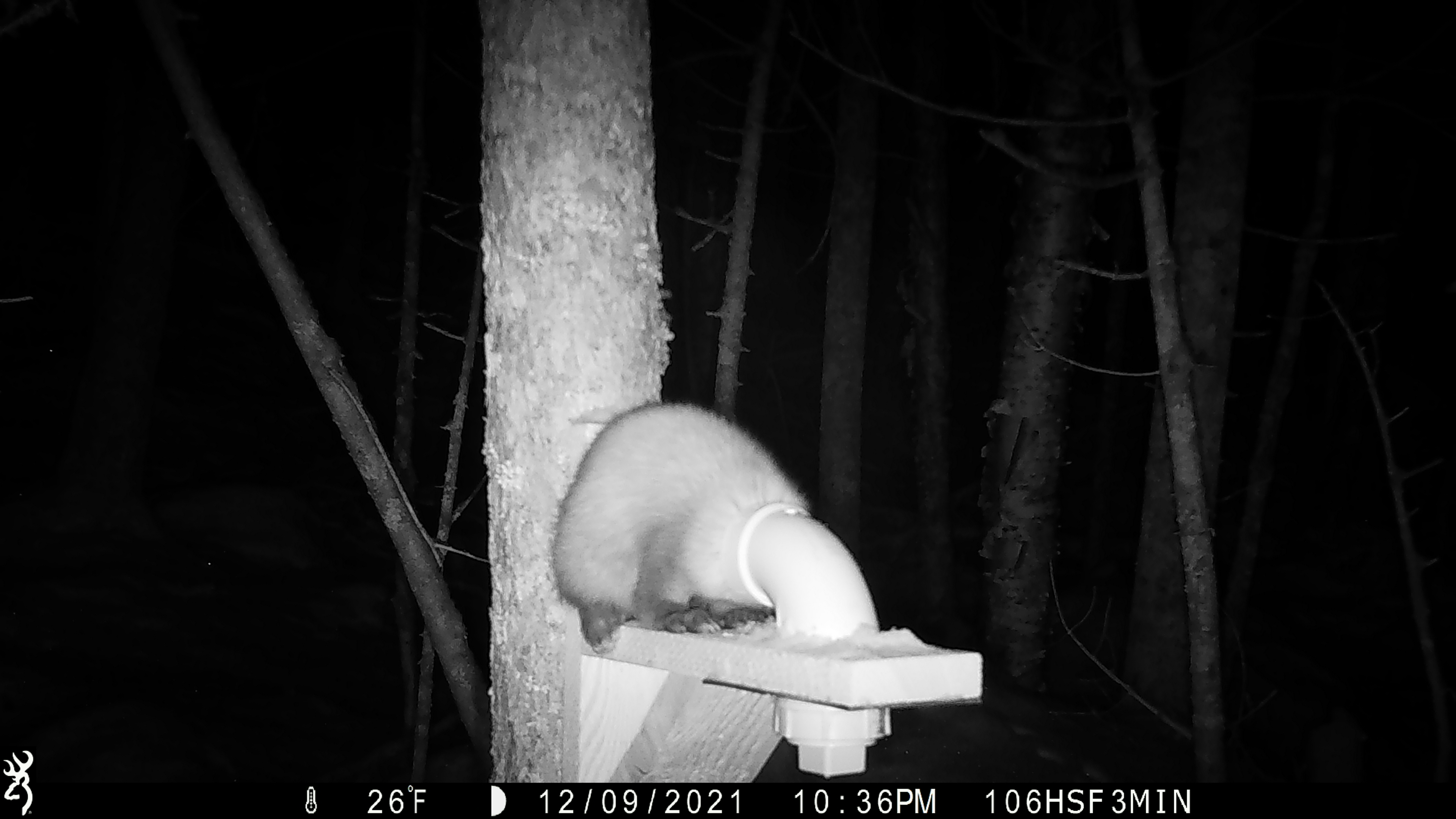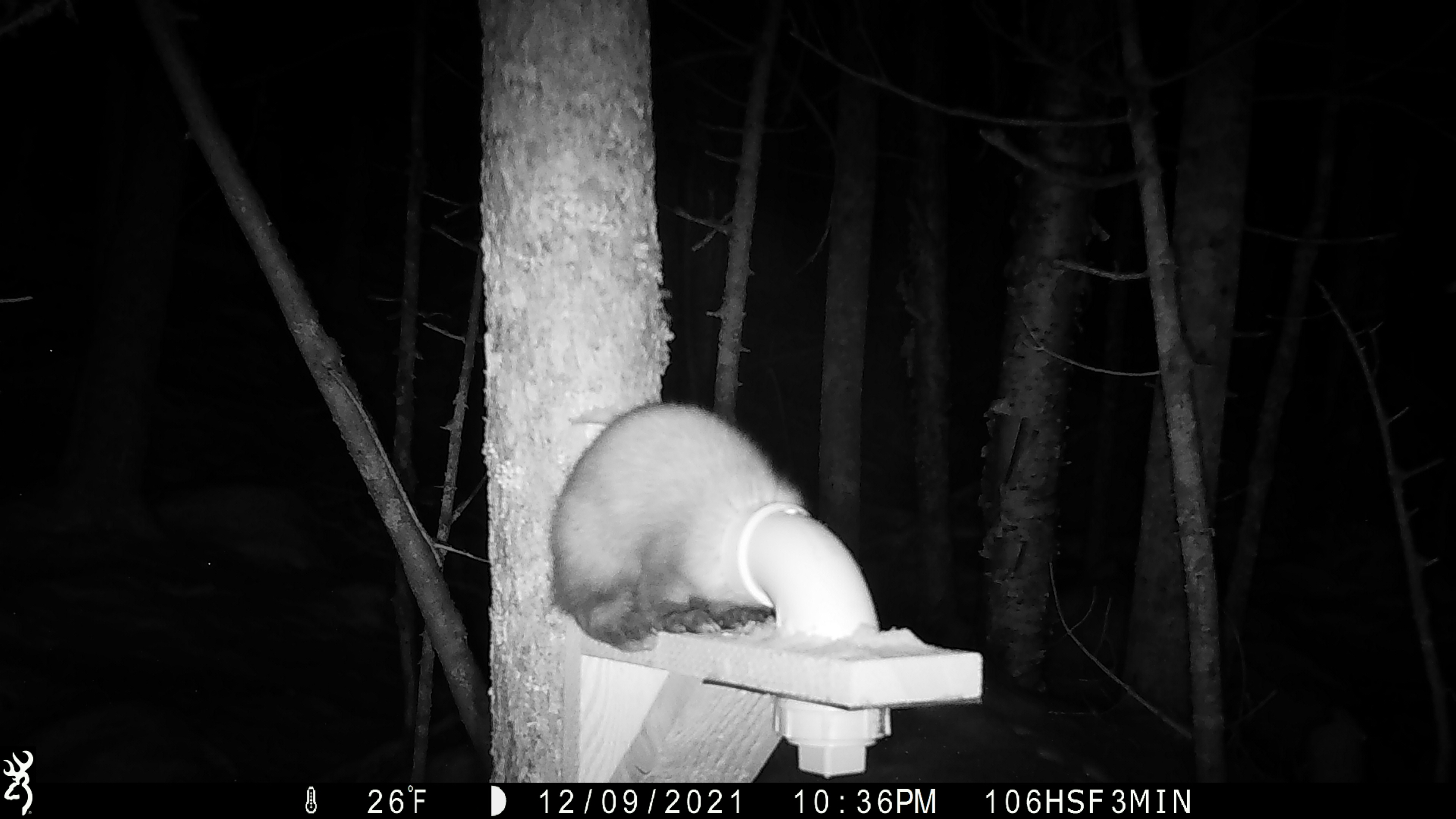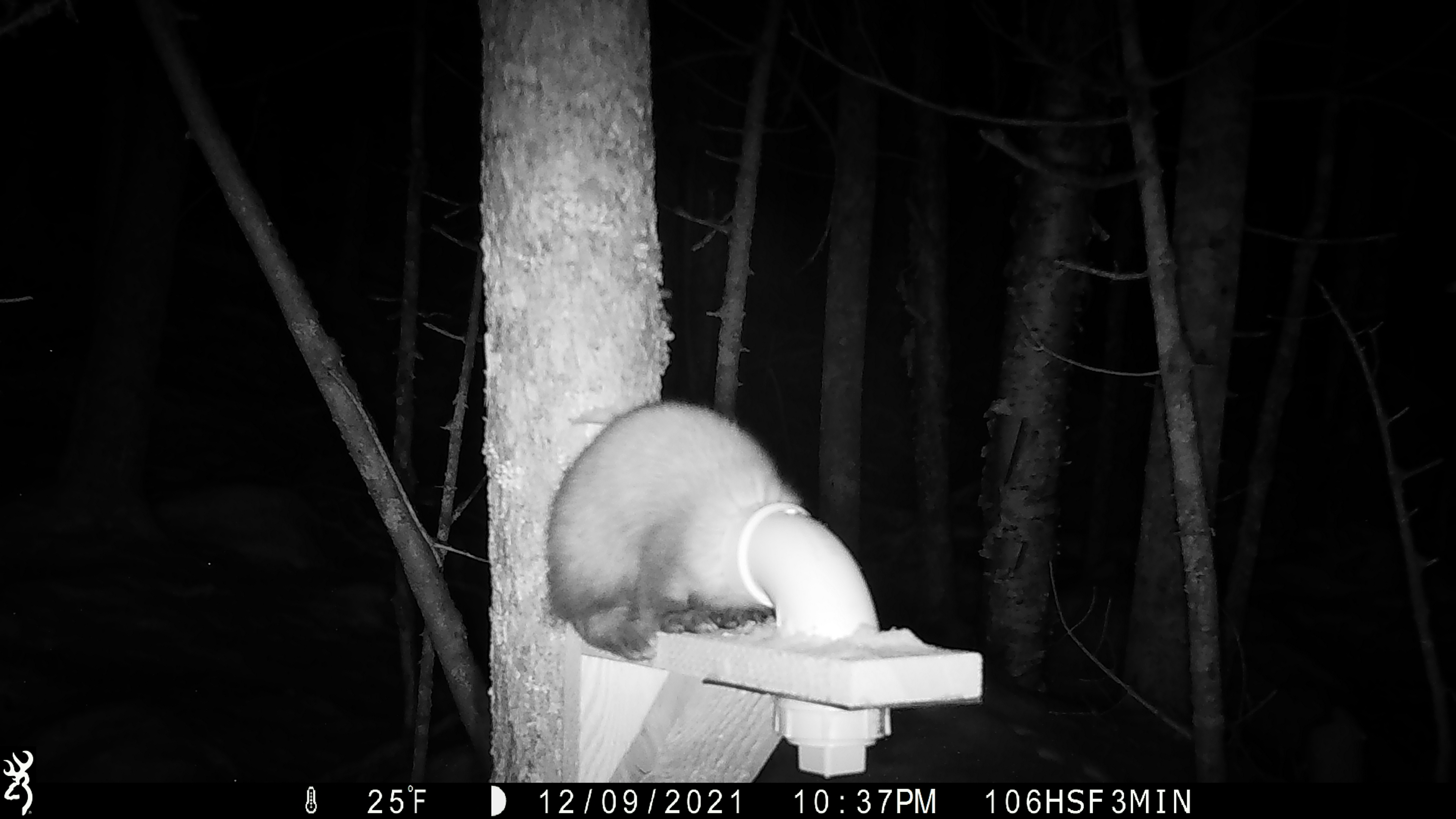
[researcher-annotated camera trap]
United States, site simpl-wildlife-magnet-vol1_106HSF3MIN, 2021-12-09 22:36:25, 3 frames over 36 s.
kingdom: Animalia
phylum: Chordata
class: Mammalia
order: Carnivora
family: Mustelidae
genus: Martes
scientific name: Martes americana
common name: american marten